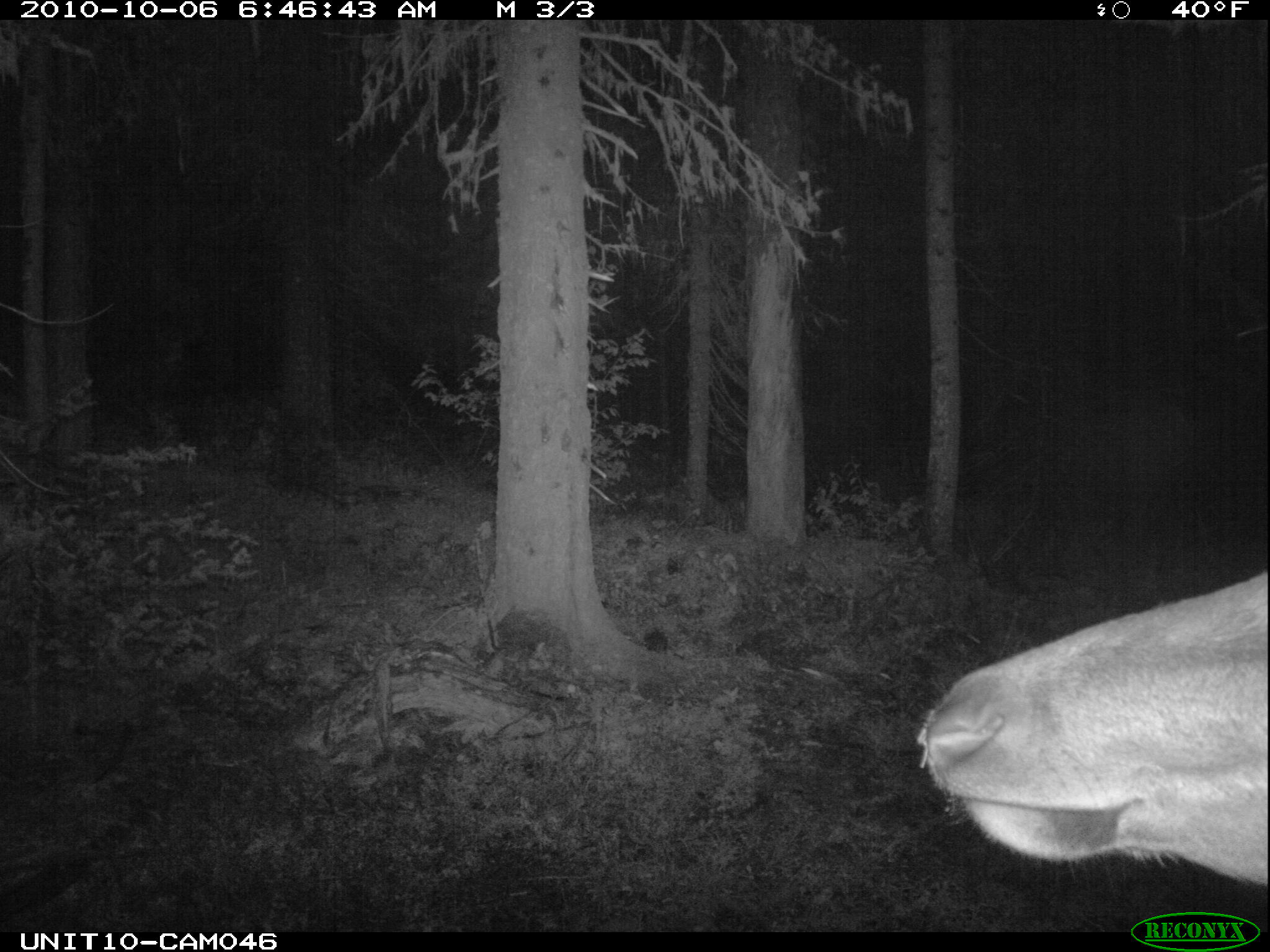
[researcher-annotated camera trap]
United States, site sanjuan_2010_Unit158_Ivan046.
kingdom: Animalia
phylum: Chordata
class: Mammalia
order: Artiodactyla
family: Cervidae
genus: Cervus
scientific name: Cervus elaphus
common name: red deer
Cervus elaphus (red deer).